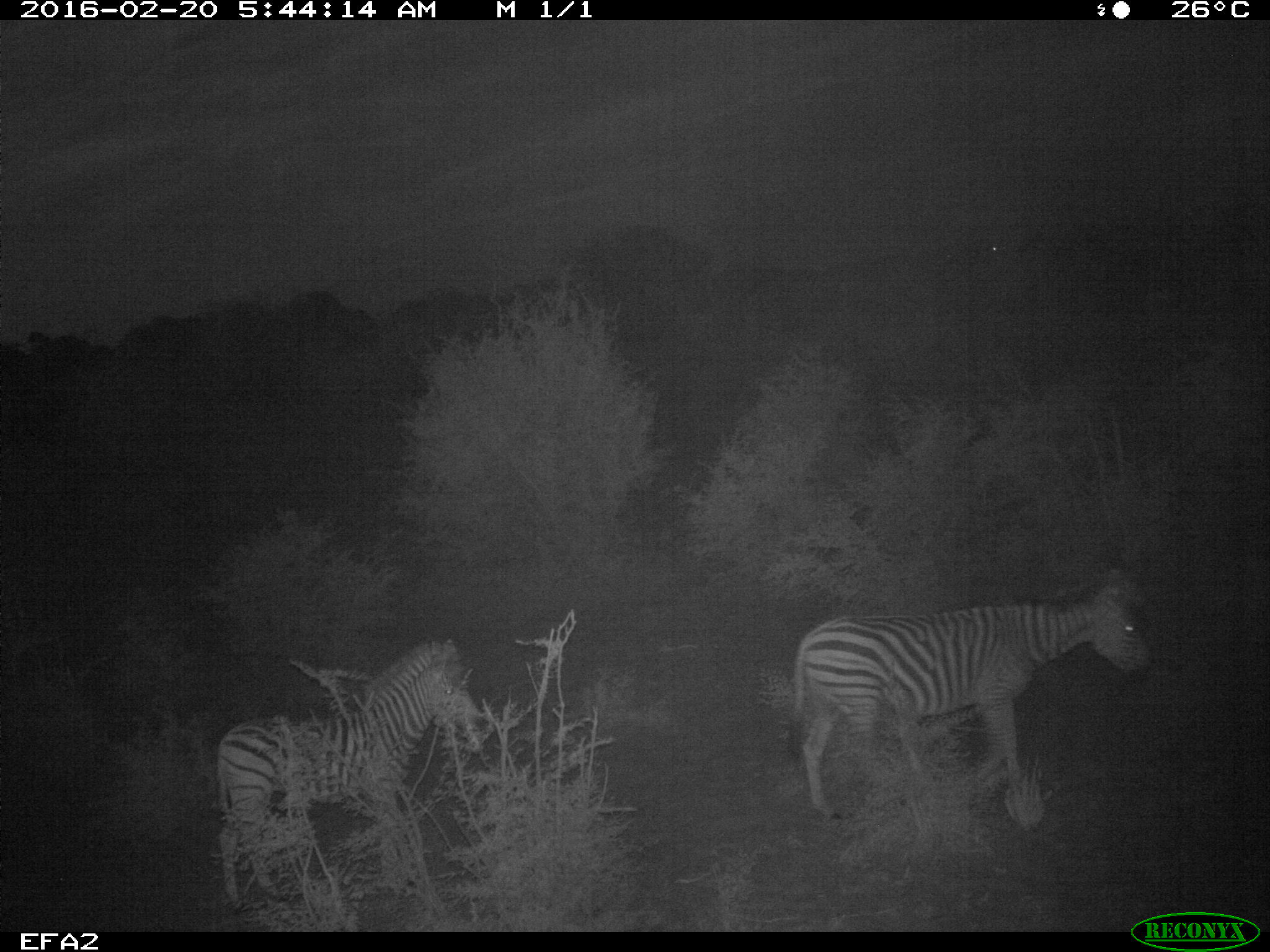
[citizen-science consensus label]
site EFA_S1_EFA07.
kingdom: Animalia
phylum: Chordata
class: Mammalia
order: Perissodactyla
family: Equidae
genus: Equus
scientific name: Equus quagga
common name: plains zebra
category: zebraplains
Zebraplains (plains zebra) (Equus quagga), count 2. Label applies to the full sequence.